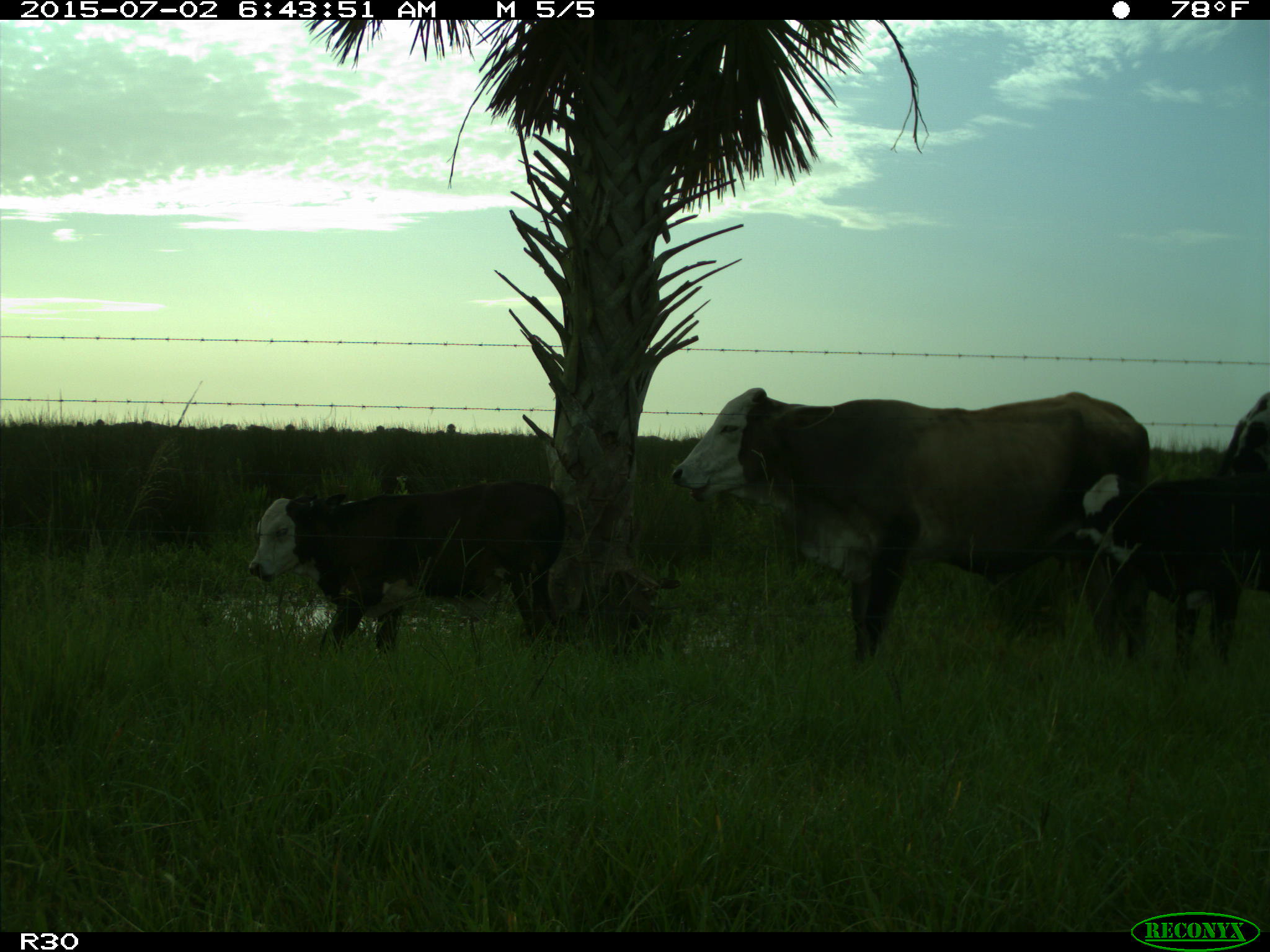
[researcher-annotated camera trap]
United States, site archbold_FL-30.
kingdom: Animalia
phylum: Chordata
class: Mammalia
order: Artiodactyla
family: Bovidae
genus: Bos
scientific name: Bos taurus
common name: domestic cow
Bos taurus (domestic cow).